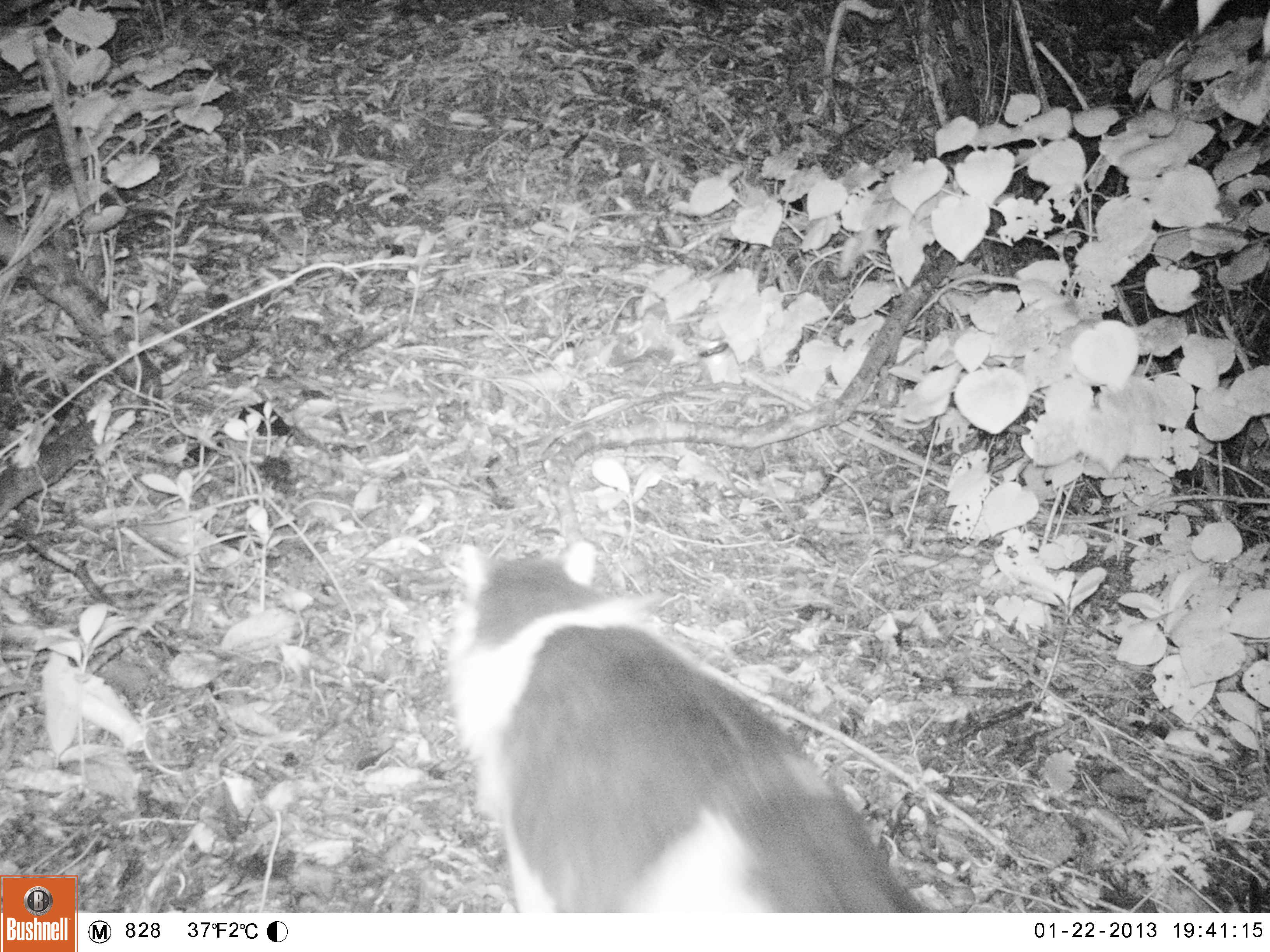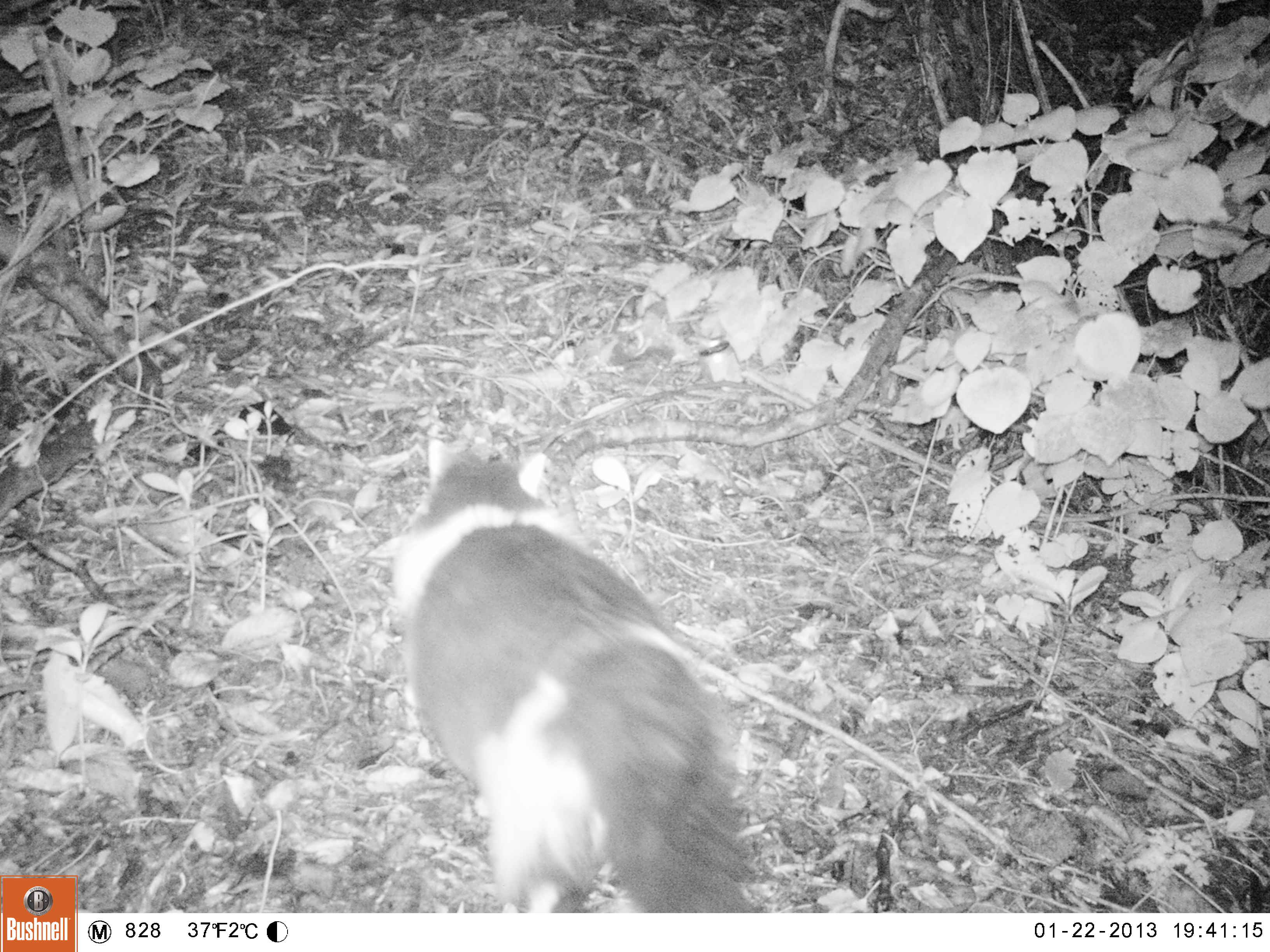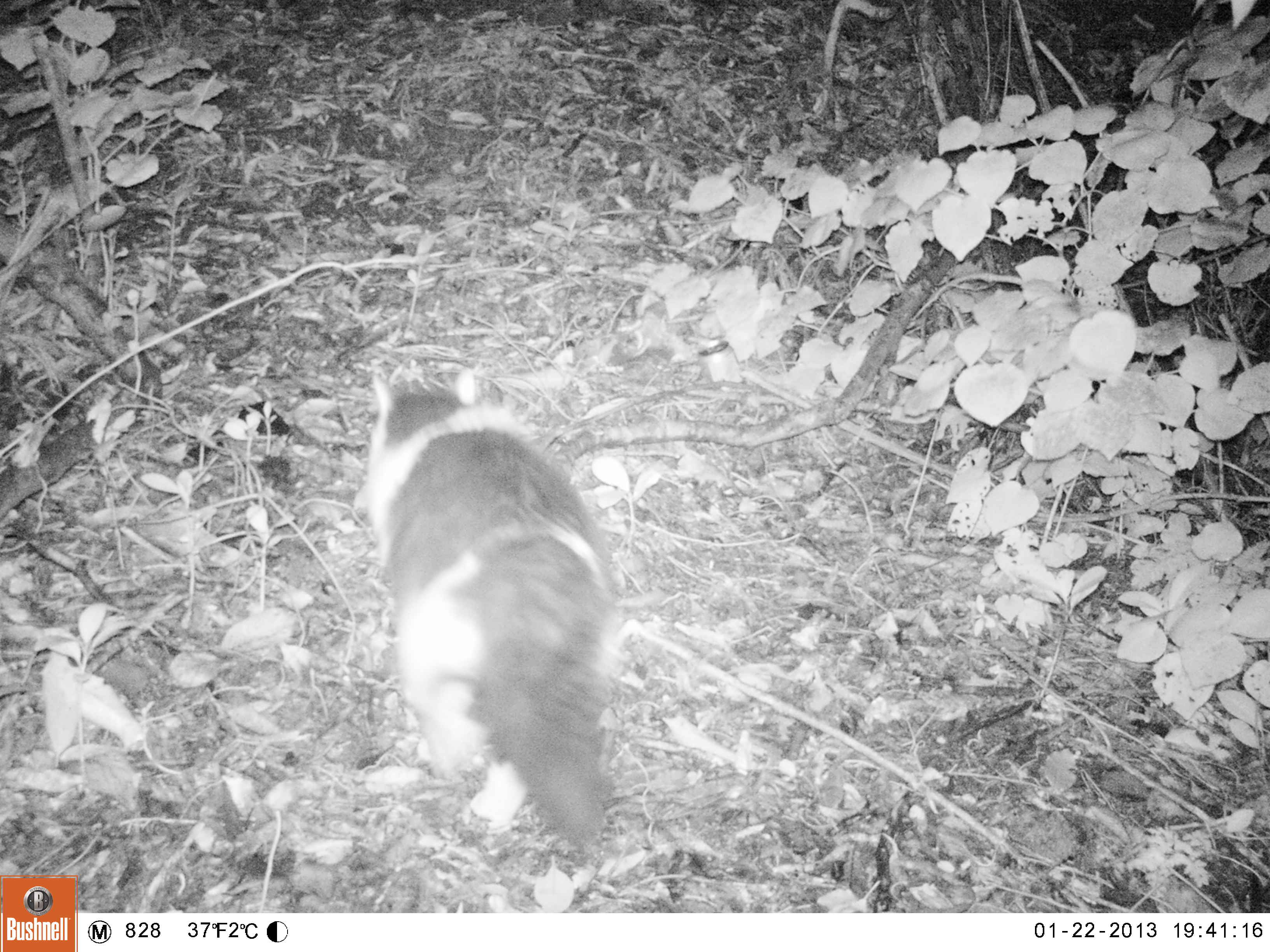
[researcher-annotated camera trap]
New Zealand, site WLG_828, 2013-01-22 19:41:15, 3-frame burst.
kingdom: Animalia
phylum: Chordata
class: Mammalia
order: Carnivora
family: Felidae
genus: Felis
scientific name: Felis catus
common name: domestic cat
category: cat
Cat (domestic cat) (Felis catus).